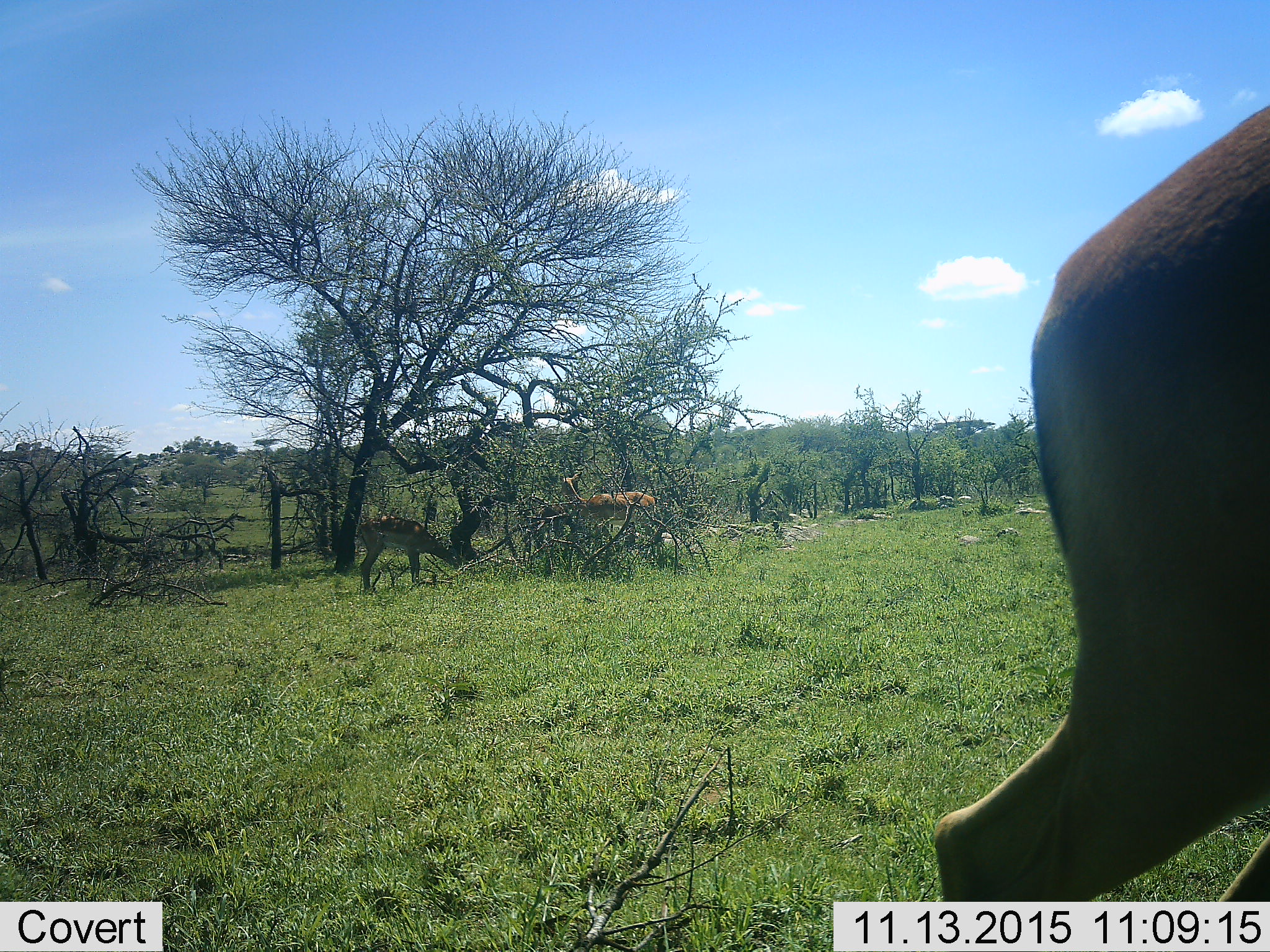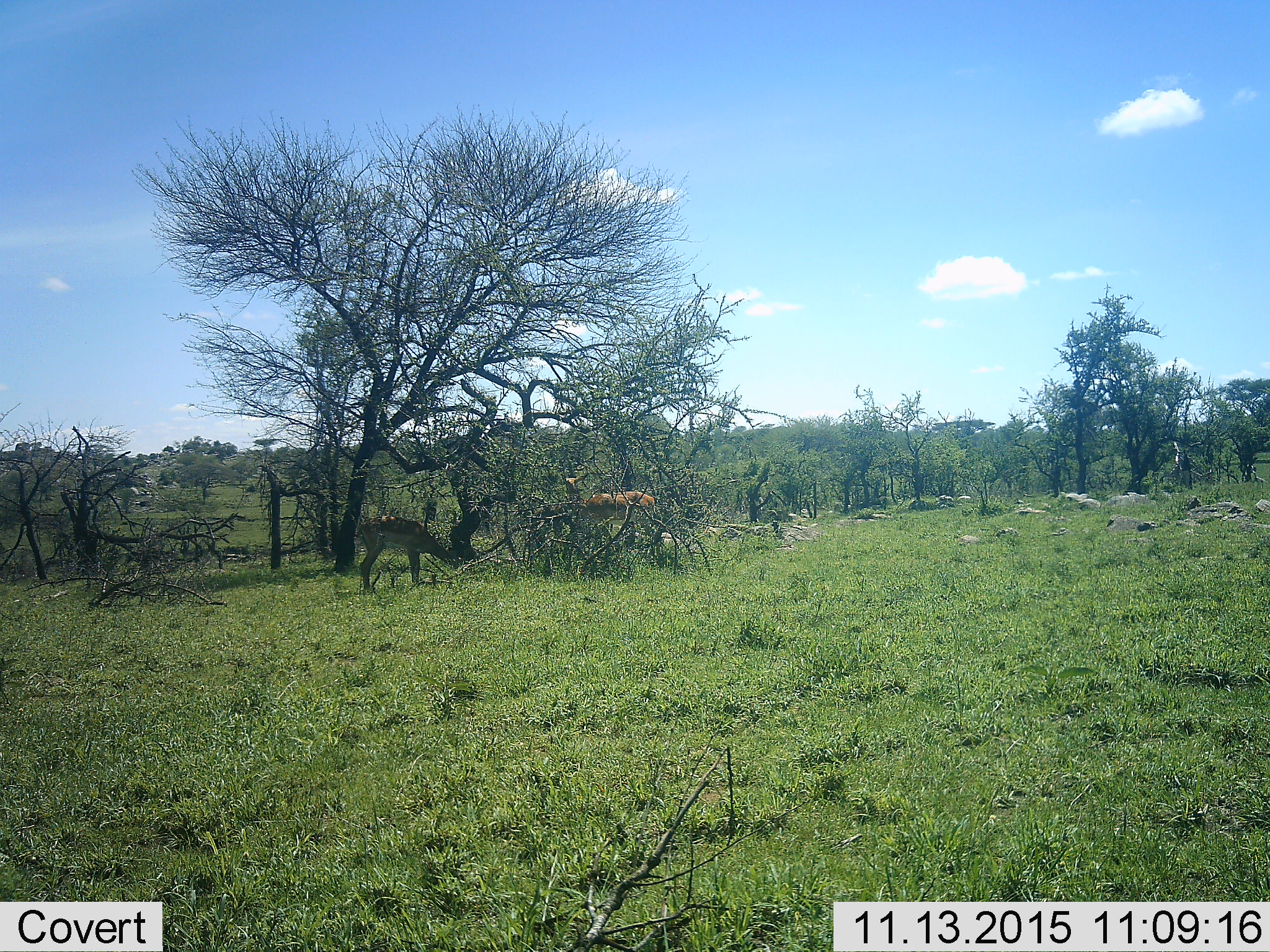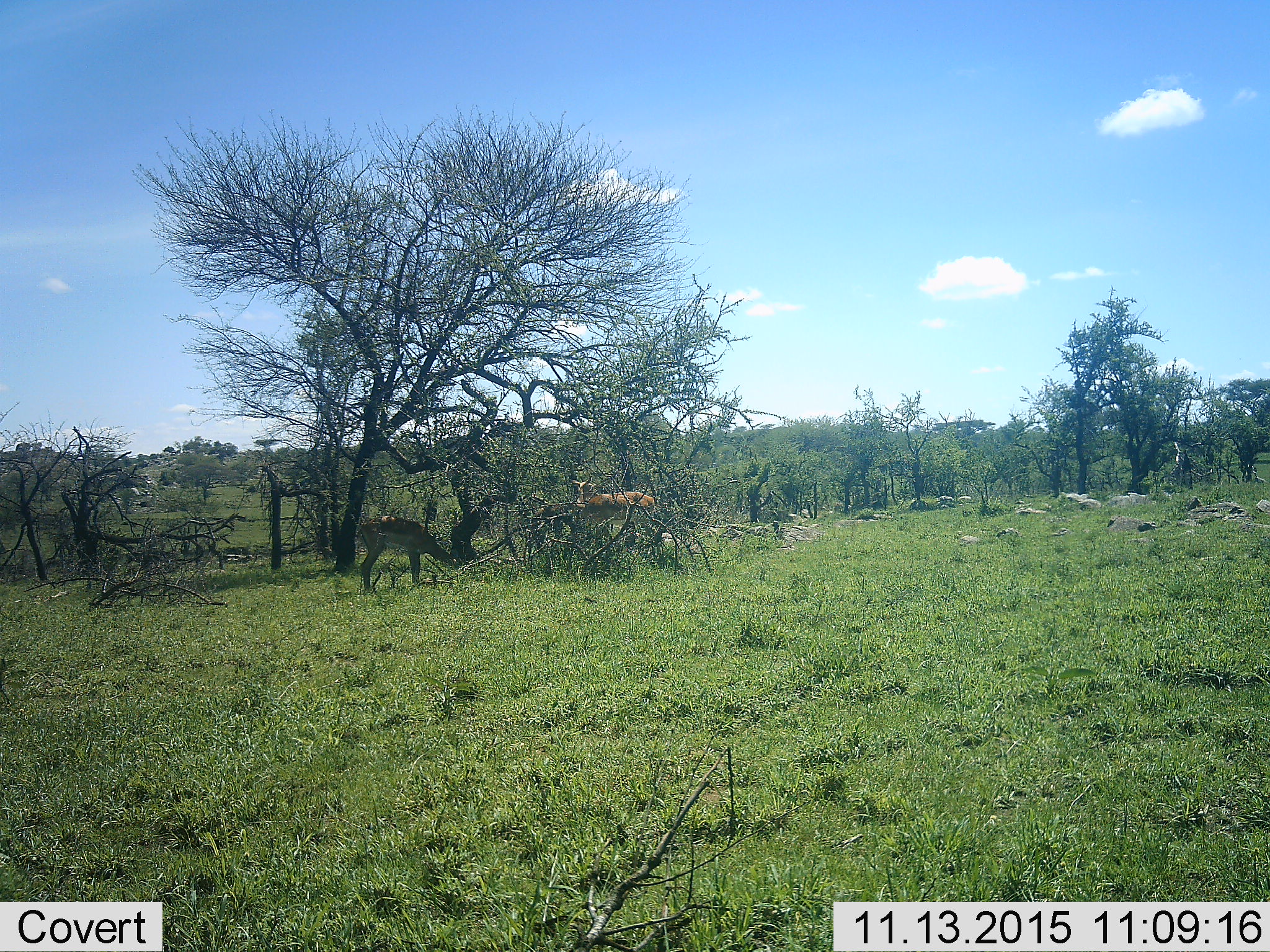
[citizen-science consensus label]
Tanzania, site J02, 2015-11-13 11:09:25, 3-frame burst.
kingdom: Animalia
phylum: Chordata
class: Mammalia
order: Artiodactyla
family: Bovidae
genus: Aepyceros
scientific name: Aepyceros melampus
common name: impala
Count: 3.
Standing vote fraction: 25%.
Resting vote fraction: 0%.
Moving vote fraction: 75%.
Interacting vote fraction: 0%.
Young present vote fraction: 25%.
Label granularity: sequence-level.